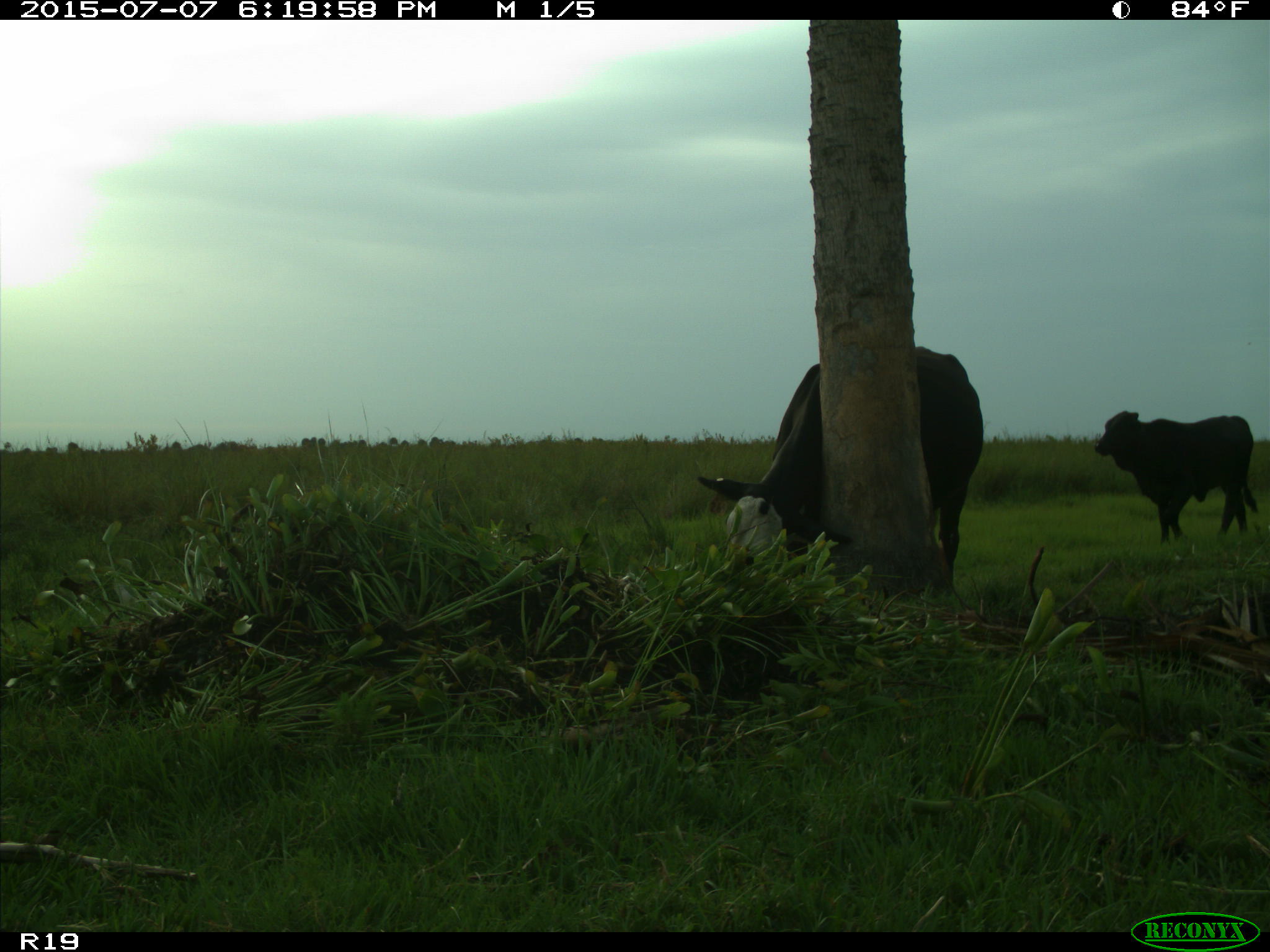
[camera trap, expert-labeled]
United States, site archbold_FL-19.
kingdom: Animalia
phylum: Chordata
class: Mammalia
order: Artiodactyla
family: Bovidae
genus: Bos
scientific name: Bos taurus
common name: domestic cow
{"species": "Bos taurus (domestic cow)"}